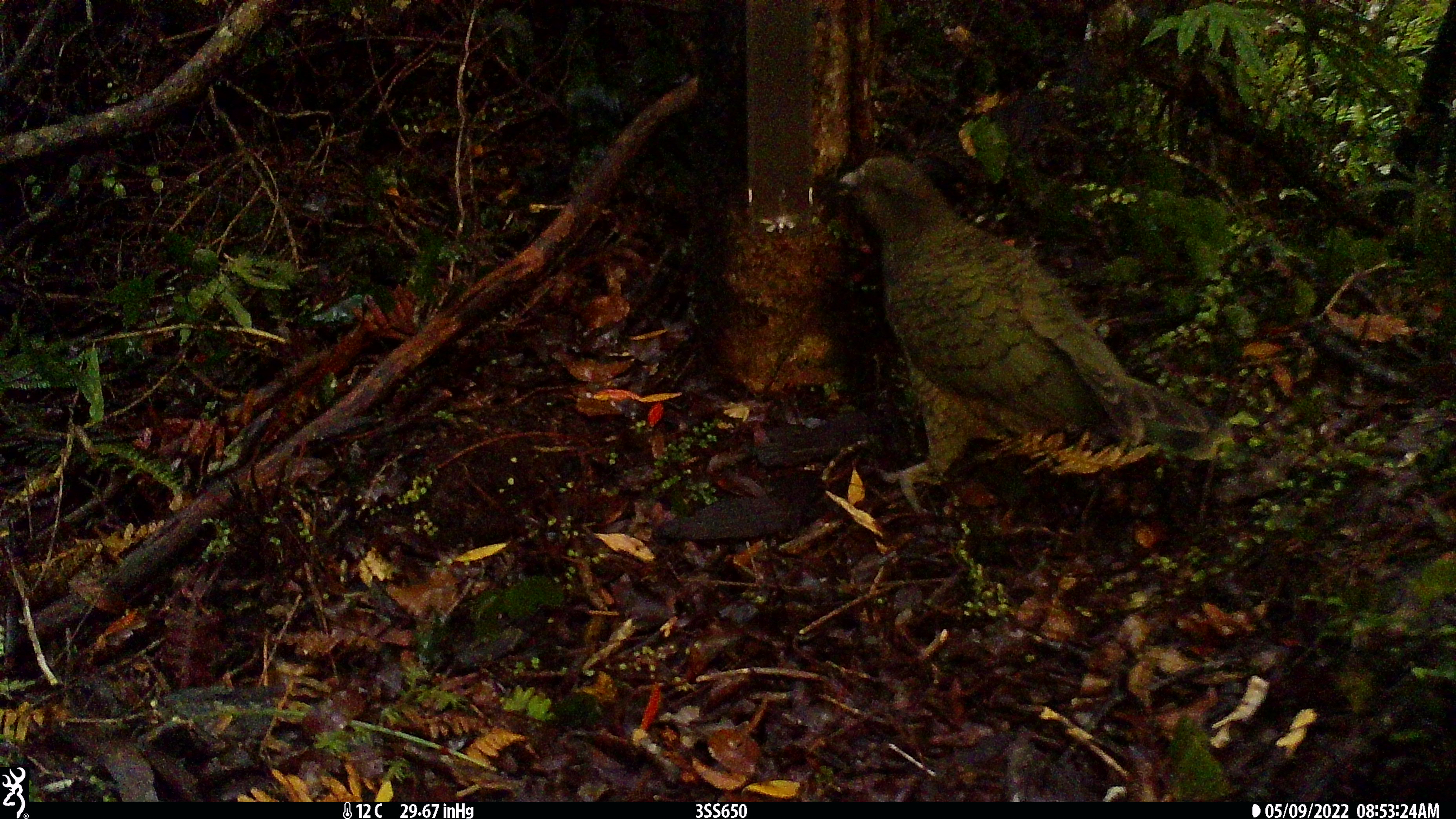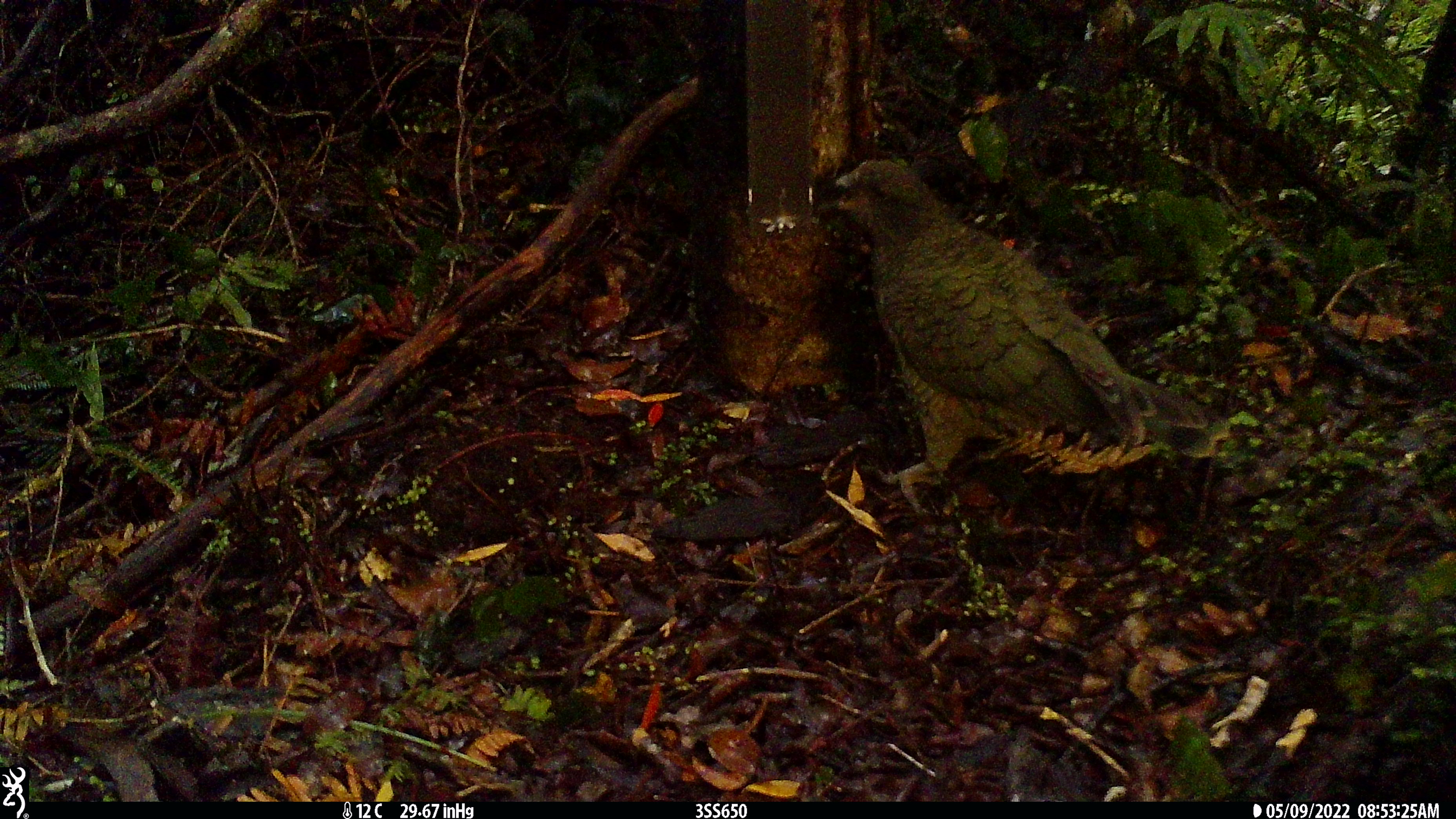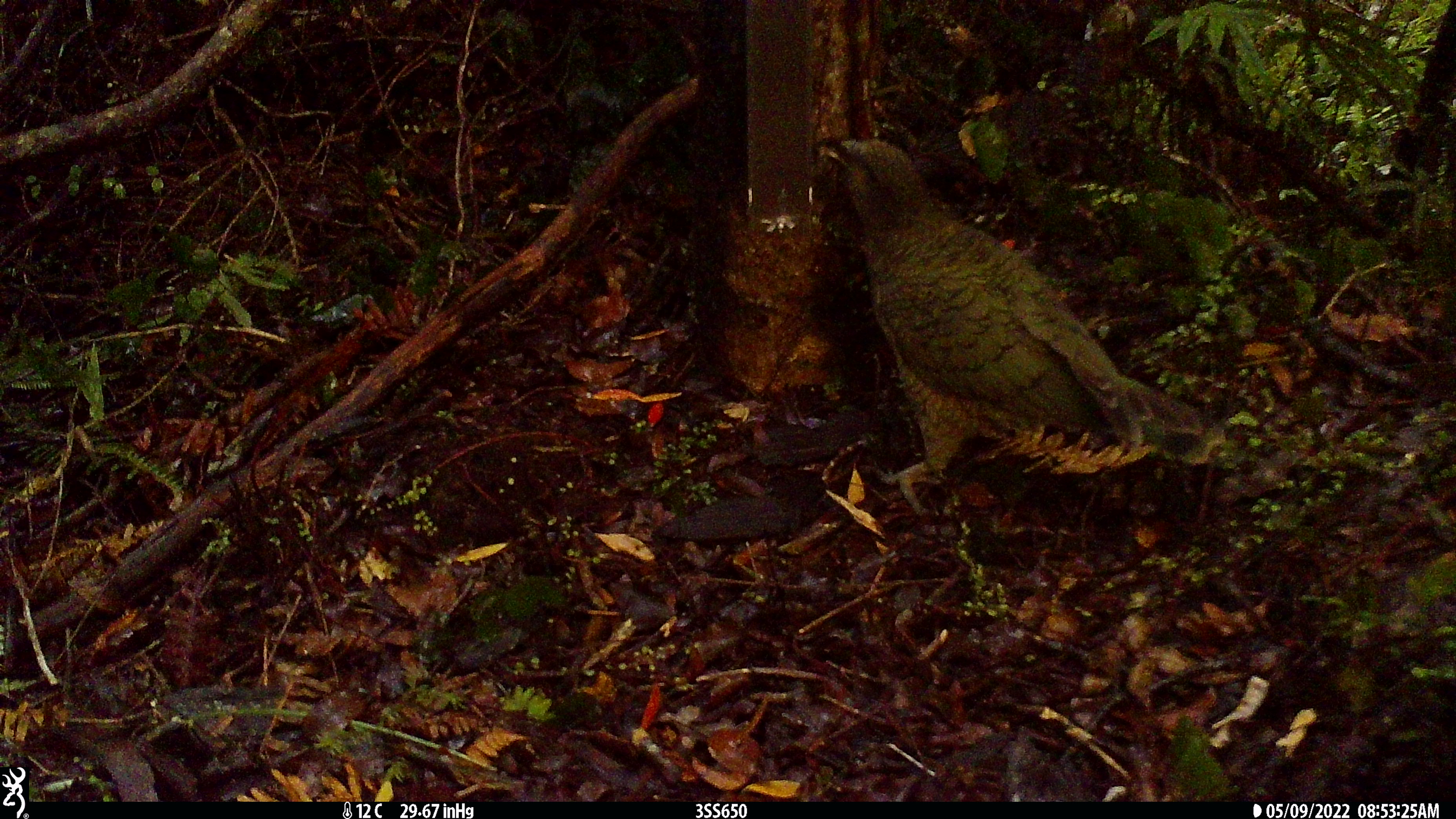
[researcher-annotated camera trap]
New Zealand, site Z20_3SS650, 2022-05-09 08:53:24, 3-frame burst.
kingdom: Animalia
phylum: Chordata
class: Aves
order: Psittaciformes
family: Strigopidae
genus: Nestor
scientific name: Nestor notabilis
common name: kea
Kea (Nestor notabilis).